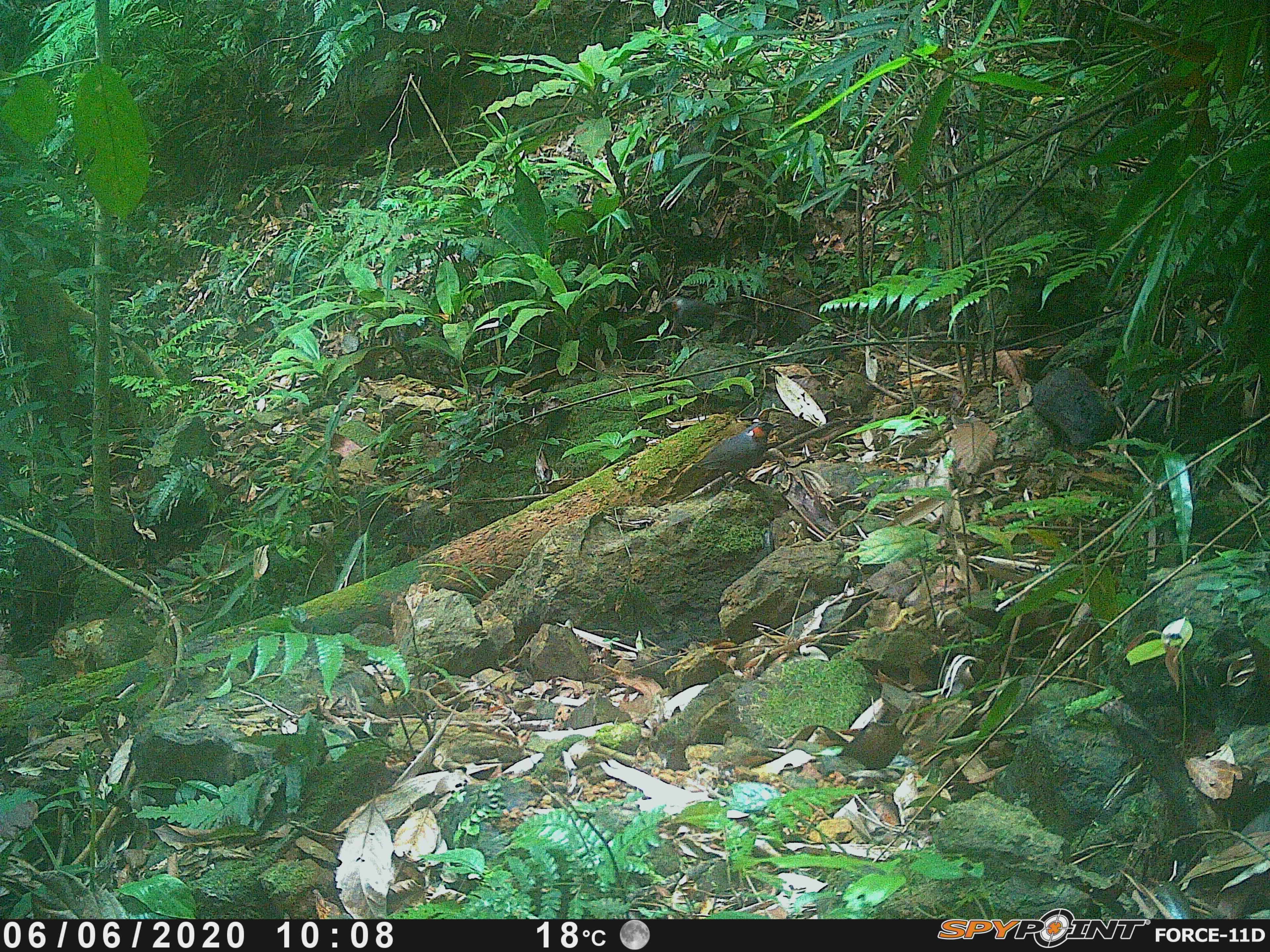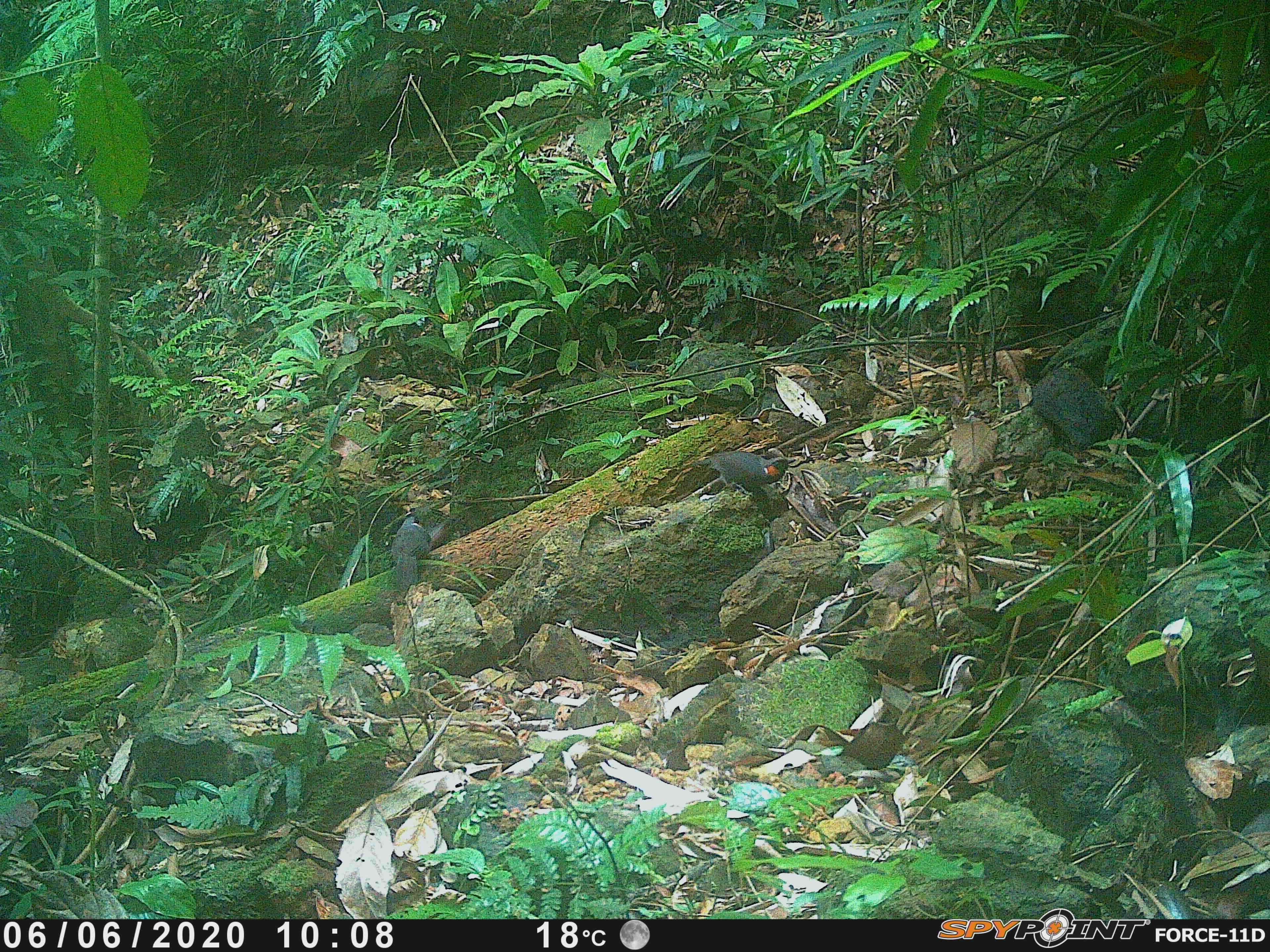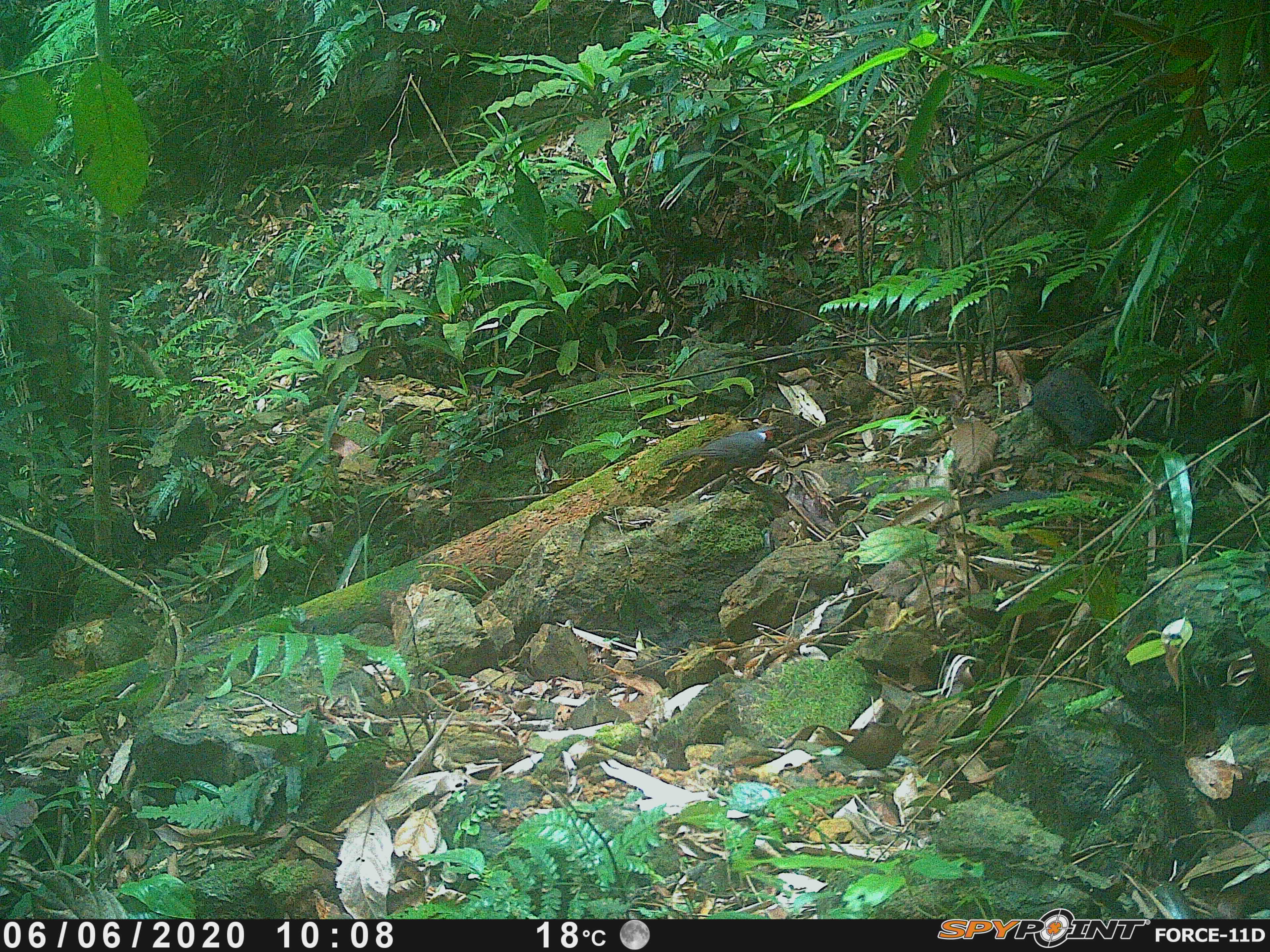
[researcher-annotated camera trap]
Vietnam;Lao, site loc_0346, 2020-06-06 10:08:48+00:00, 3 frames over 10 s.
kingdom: Animalia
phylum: Chordata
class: Aves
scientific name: Aves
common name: bird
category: unidentified bird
Unidentified bird (bird) (Aves). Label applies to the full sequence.